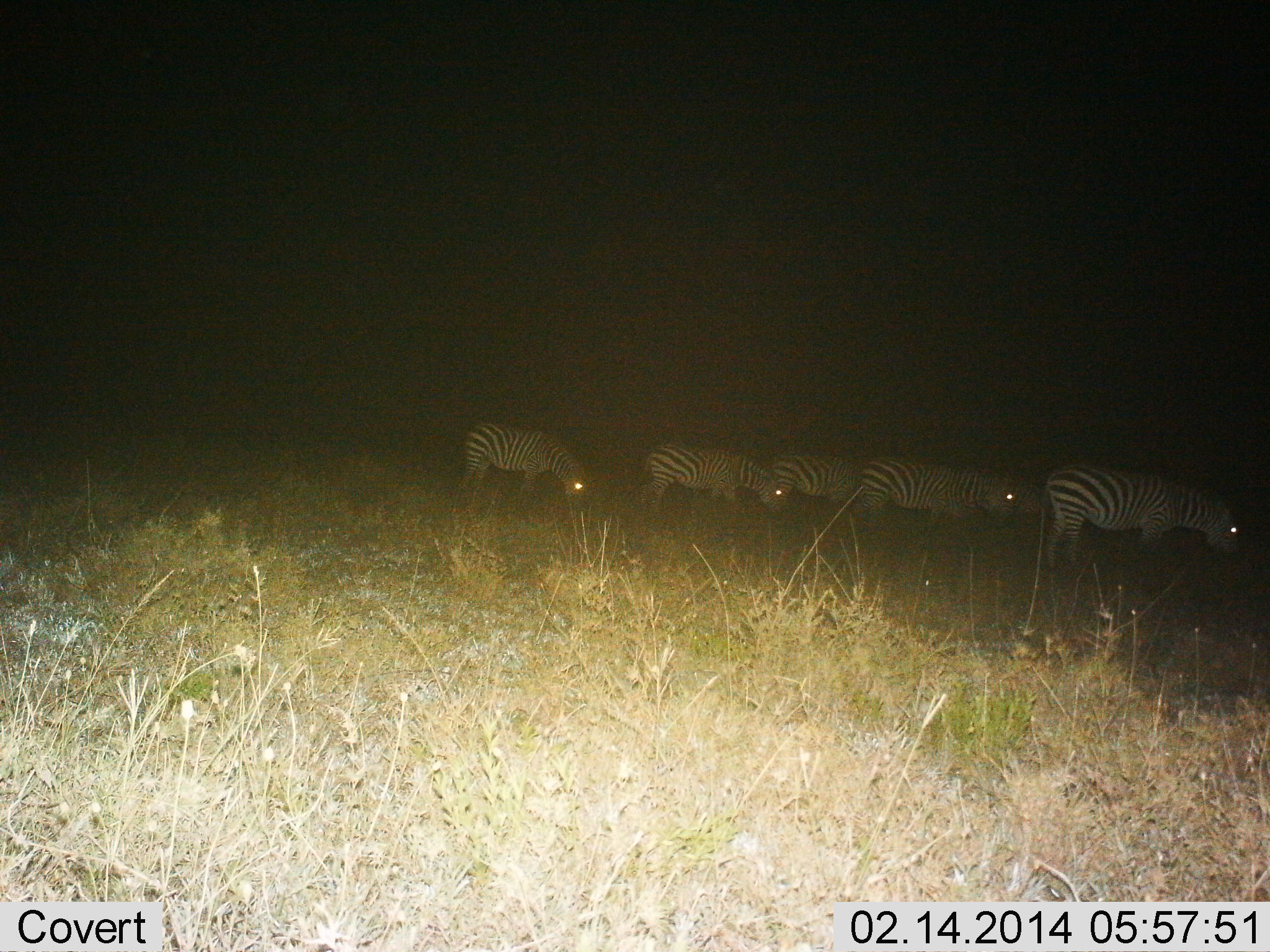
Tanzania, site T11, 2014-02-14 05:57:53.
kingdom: Animalia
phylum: Chordata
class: Mammalia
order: Perissodactyla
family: Equidae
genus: Equus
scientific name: Equus quagga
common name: plains zebra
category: zebra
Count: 5.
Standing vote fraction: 20%.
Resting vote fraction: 0%.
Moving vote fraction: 10%.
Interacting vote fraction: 0%.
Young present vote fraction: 0%.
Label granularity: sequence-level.